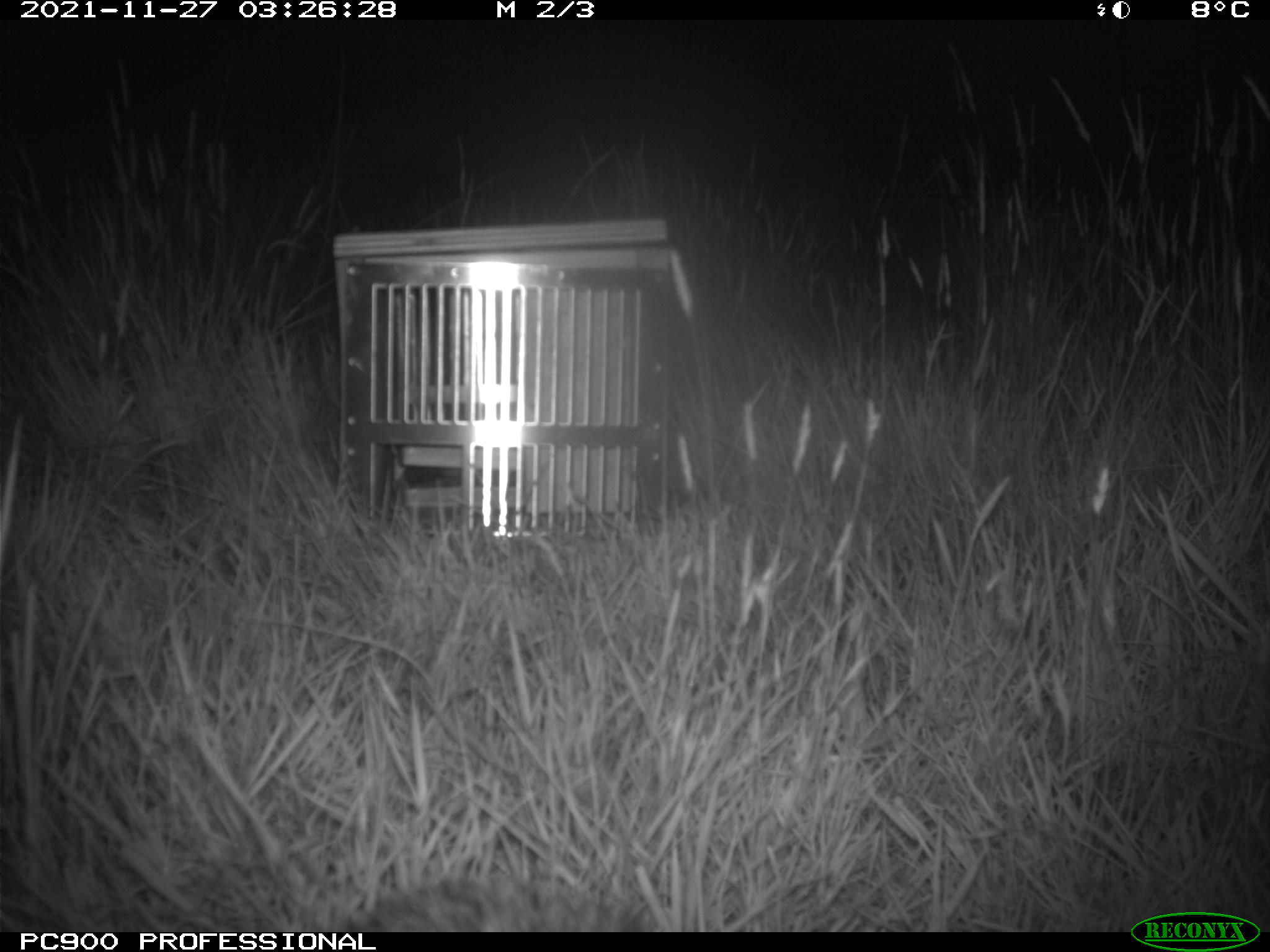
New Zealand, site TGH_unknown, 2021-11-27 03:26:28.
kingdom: Animalia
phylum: Chordata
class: Mammalia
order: Eulipotyphla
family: Erinaceidae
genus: Erinaceus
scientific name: Erinaceus europaeus europaeus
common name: european hedgehog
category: hedgehog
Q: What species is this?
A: Hedgehog (european hedgehog) (Erinaceus europaeus europaeus).